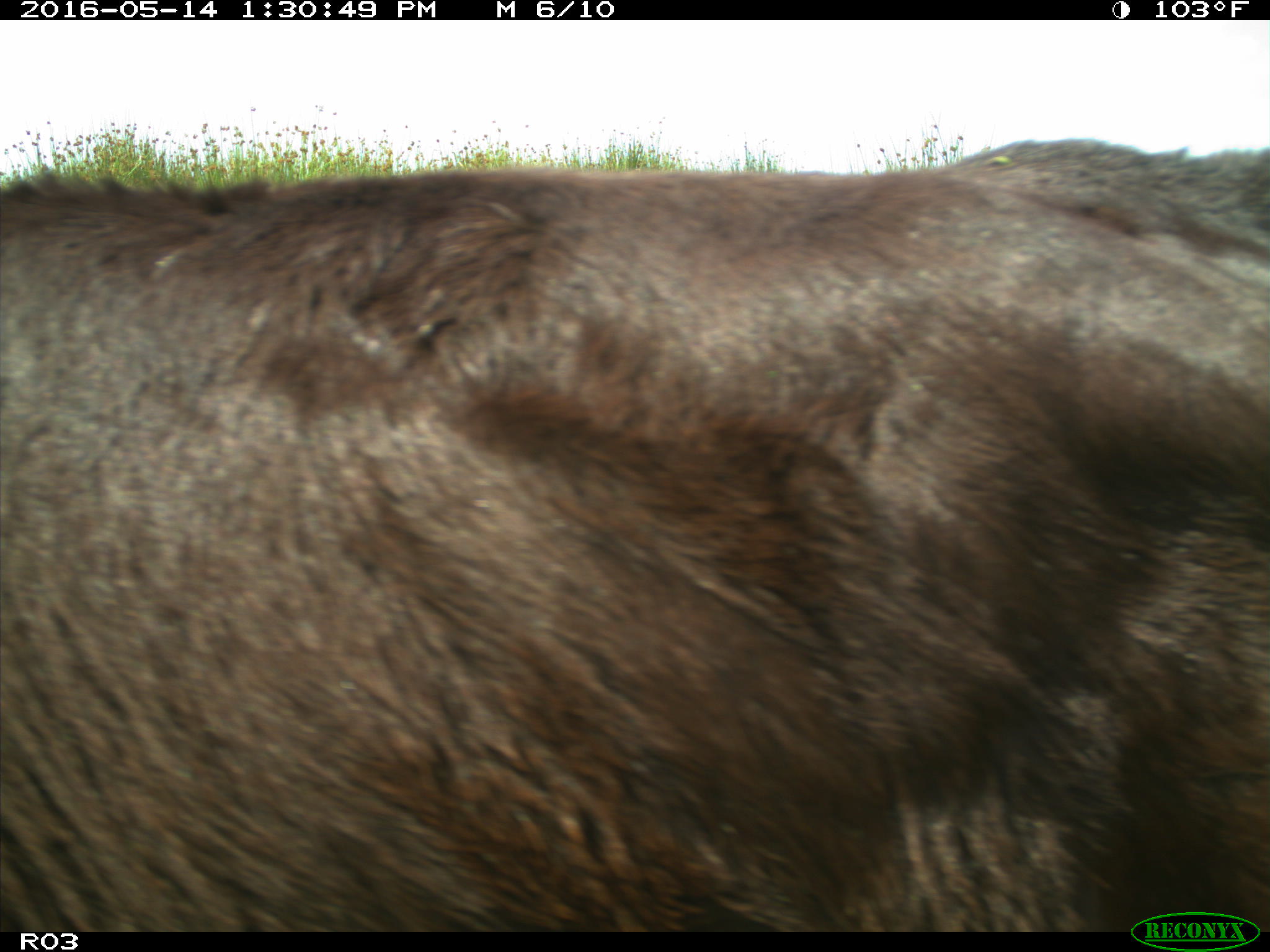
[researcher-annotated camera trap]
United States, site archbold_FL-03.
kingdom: Animalia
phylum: Chordata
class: Mammalia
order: Artiodactyla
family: Bovidae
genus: Bos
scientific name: Bos taurus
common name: domestic cow